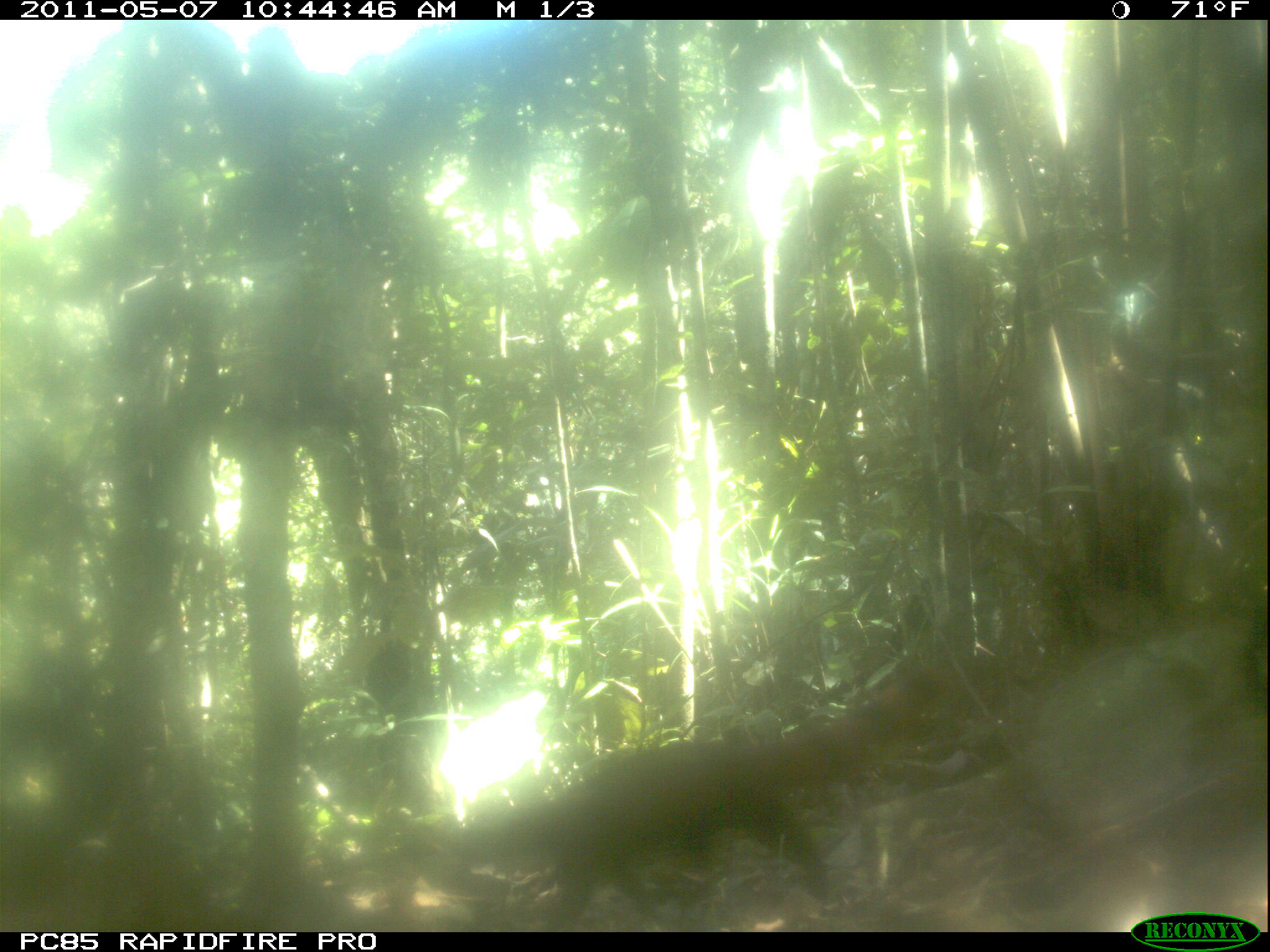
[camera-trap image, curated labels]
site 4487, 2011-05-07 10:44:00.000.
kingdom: Animalia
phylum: Chordata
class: Mammalia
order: Carnivora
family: Eupleridae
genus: Galidia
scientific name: Galidia elegans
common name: ring-tailed vontsira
Galidia elegans (ring-tailed vontsira), count 1.